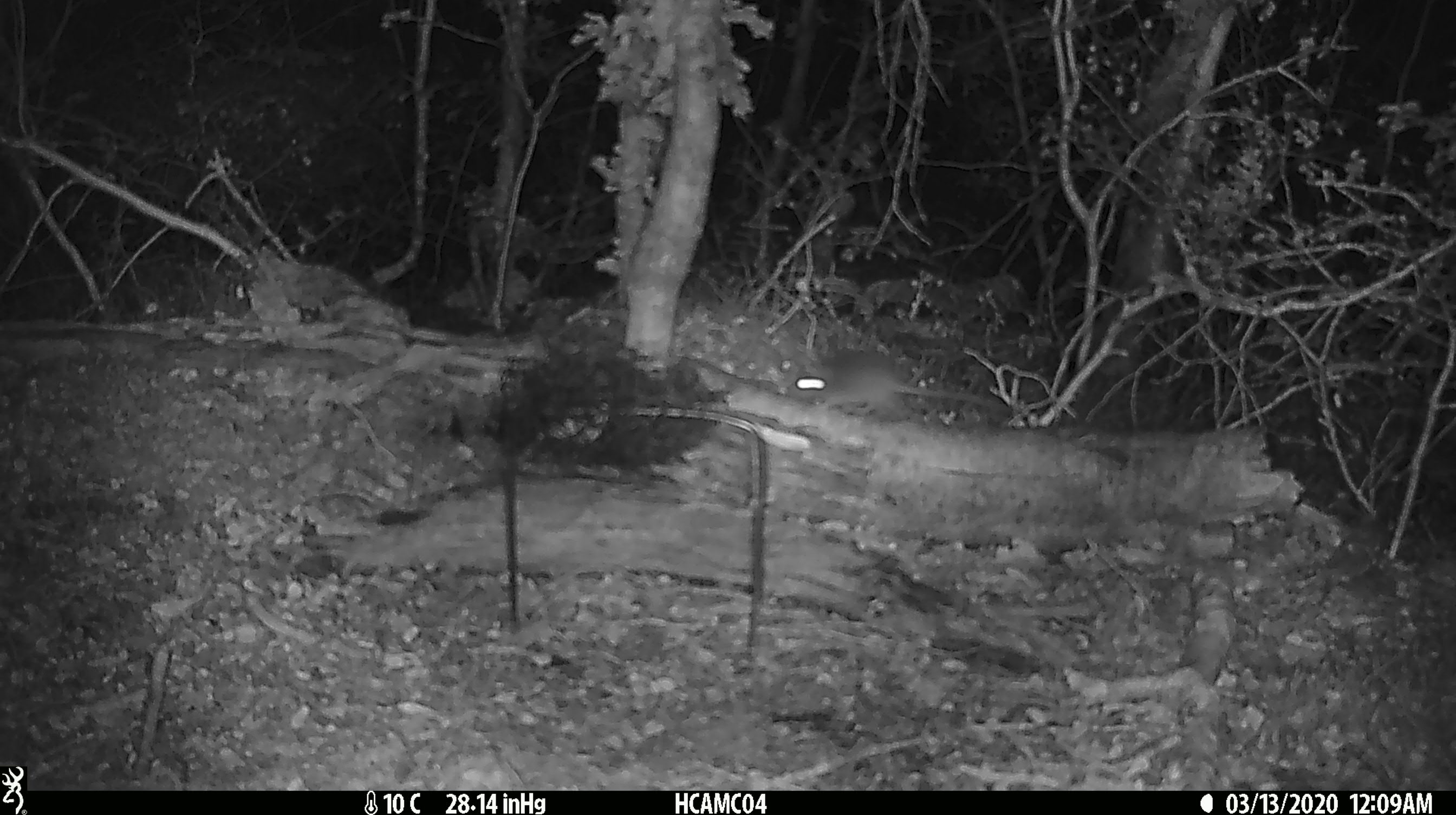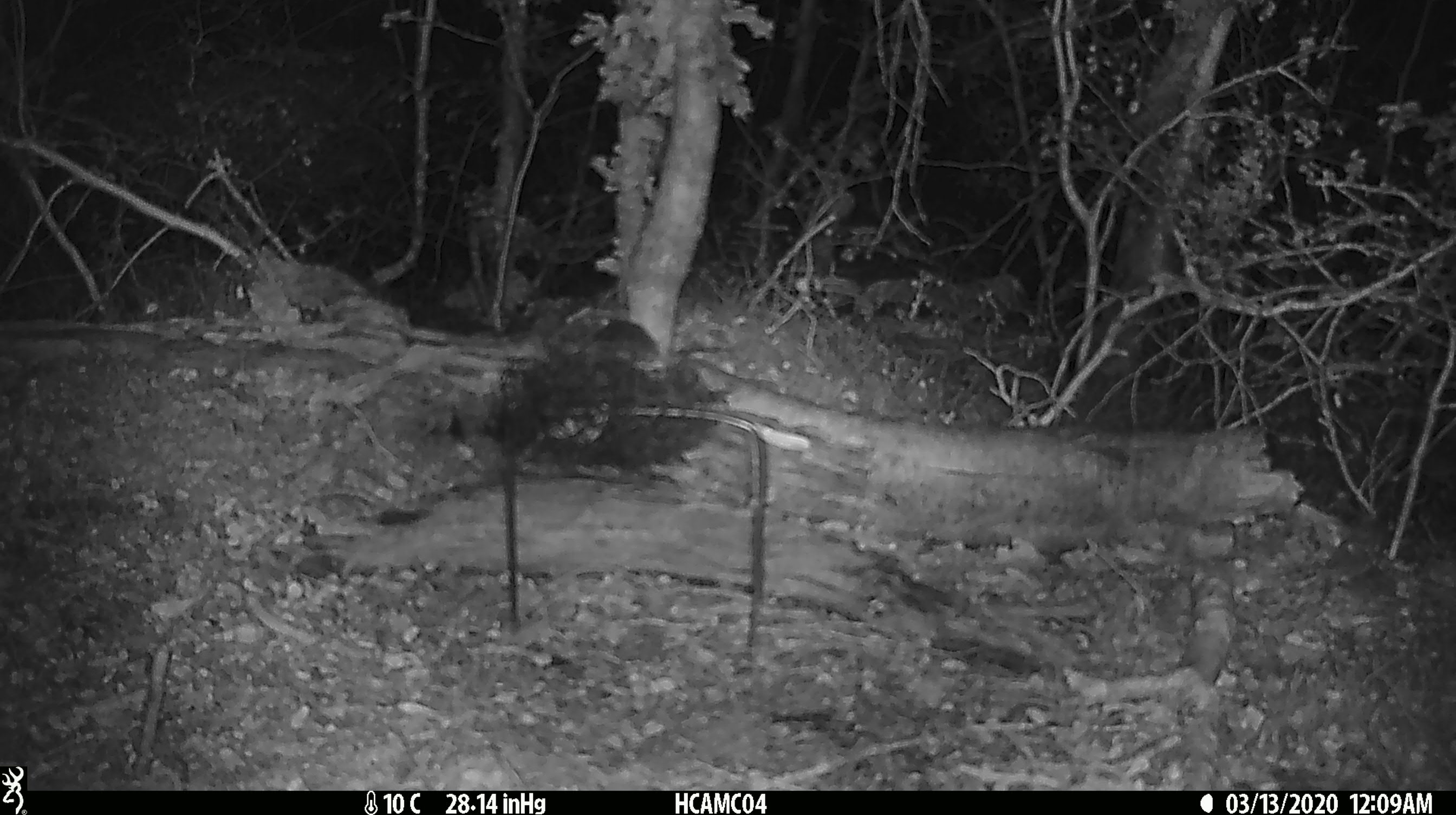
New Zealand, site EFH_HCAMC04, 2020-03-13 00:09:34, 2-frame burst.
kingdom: Animalia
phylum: Chordata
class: Mammalia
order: Rodentia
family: Muridae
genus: Mus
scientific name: Mus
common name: mouse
Mouse (Mus).